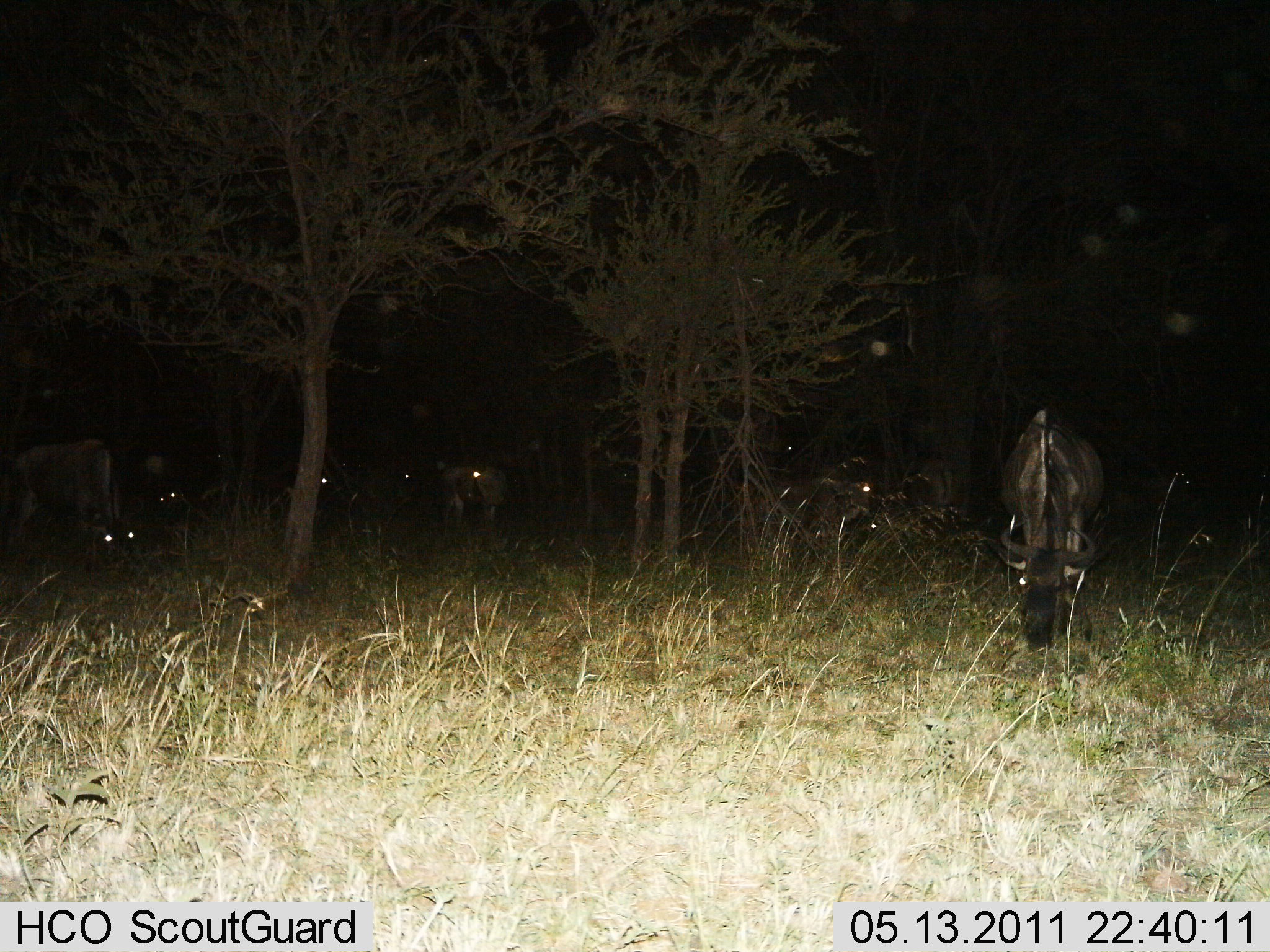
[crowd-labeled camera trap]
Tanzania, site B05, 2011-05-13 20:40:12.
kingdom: Animalia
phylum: Chordata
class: Mammalia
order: Artiodactyla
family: Bovidae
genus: Connochaetes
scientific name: Connochaetes taurinus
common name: blue wildebeest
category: wildebeest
Wildebeest (blue wildebeest) (Connochaetes taurinus), count 8. Behavior (volunteer vote fractions): standing 42%, resting 8%, moving 17%, interacting 8%. Young present (vote fraction): 0%. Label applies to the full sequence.